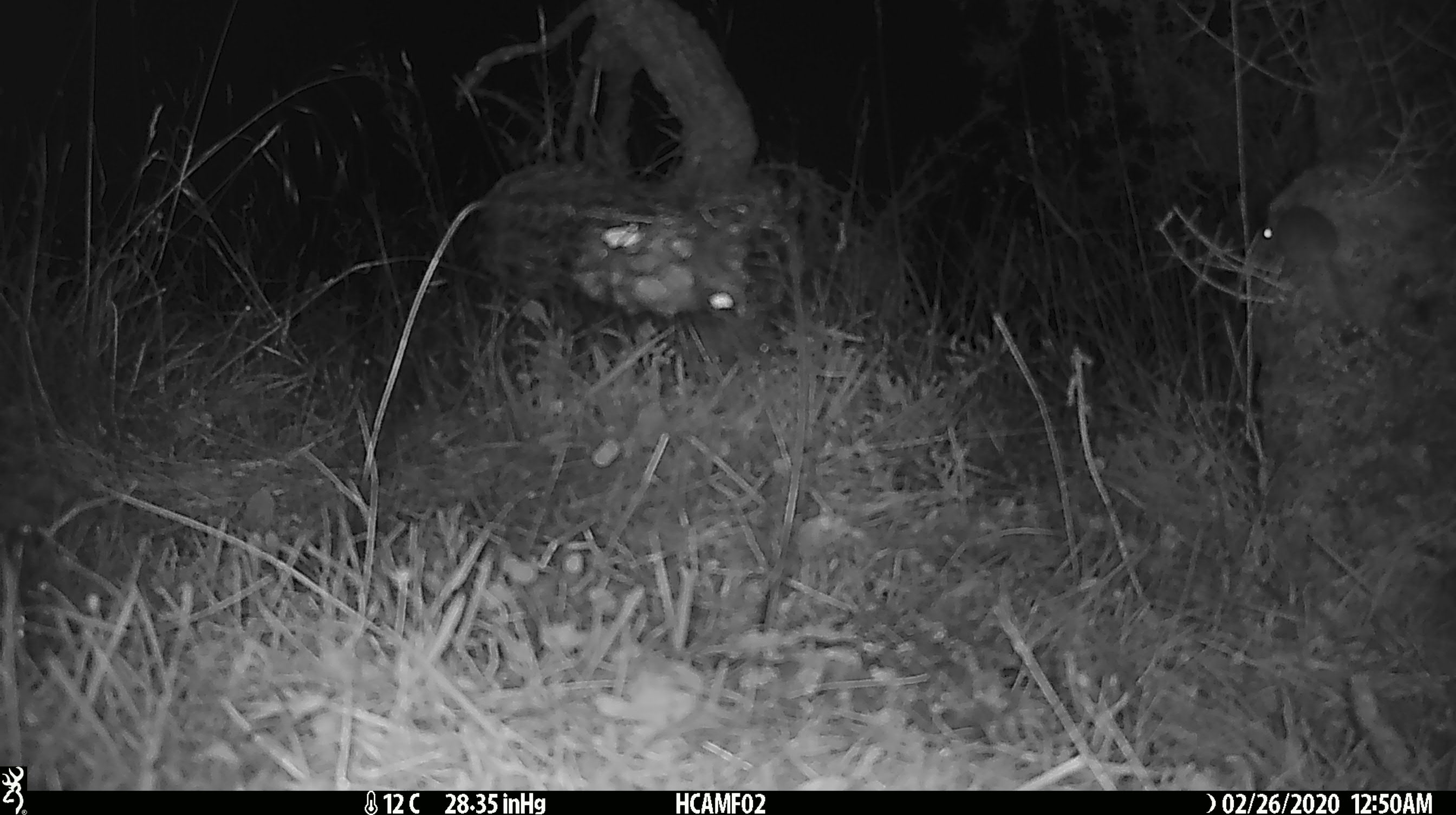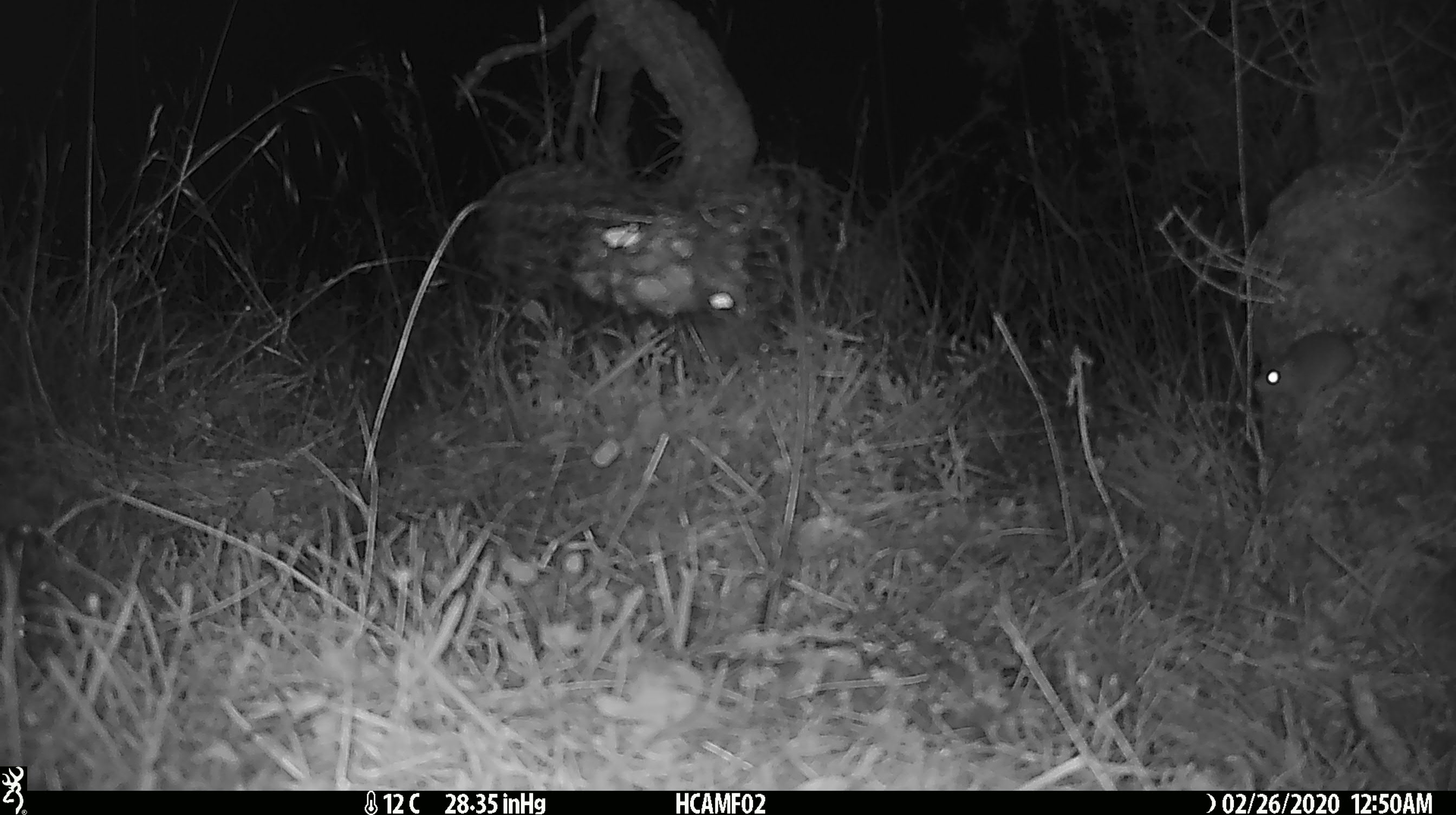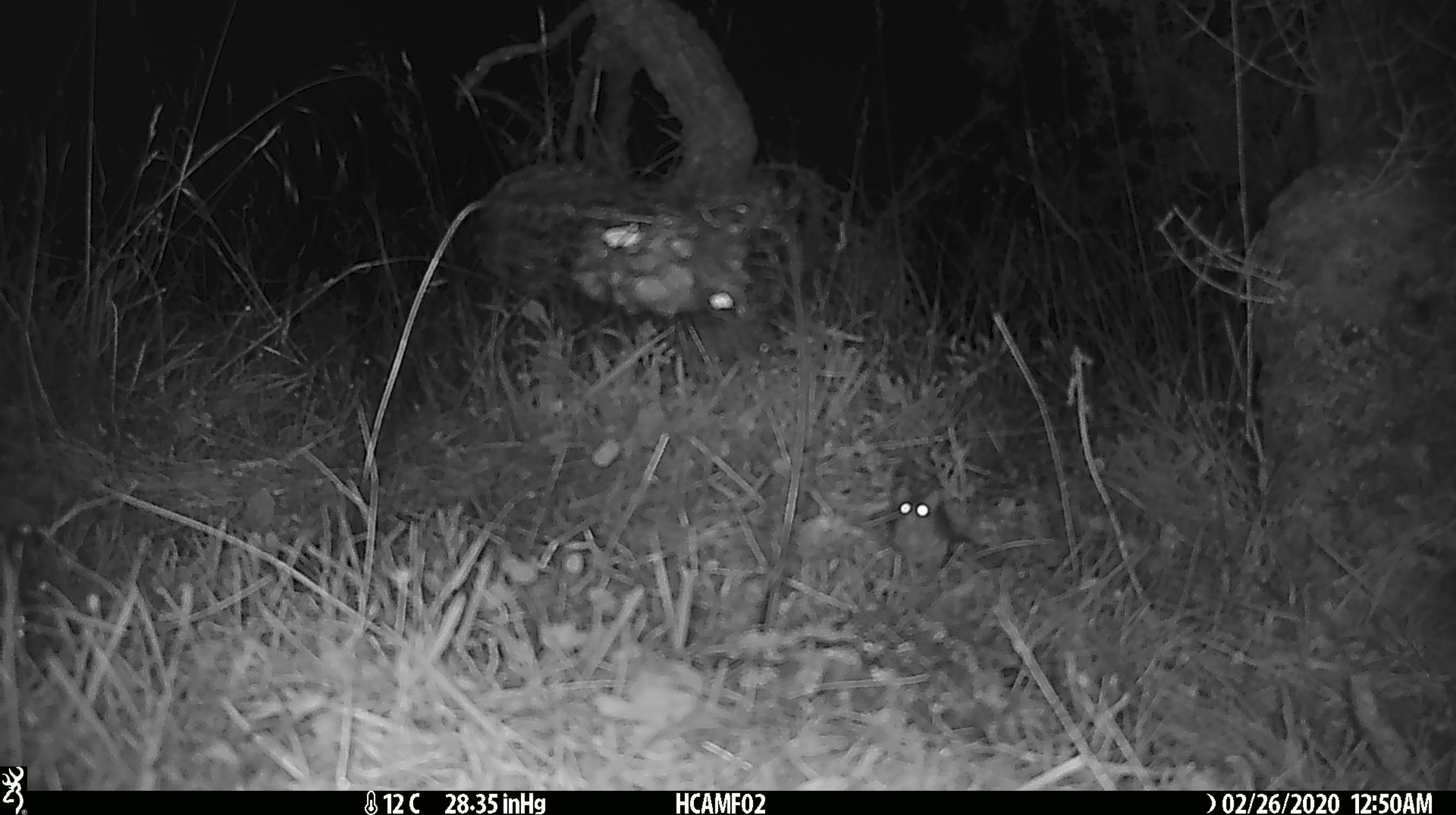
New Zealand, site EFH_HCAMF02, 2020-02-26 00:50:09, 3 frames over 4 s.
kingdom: Animalia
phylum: Chordata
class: Mammalia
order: Rodentia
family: Muridae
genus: Mus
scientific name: Mus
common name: mouse